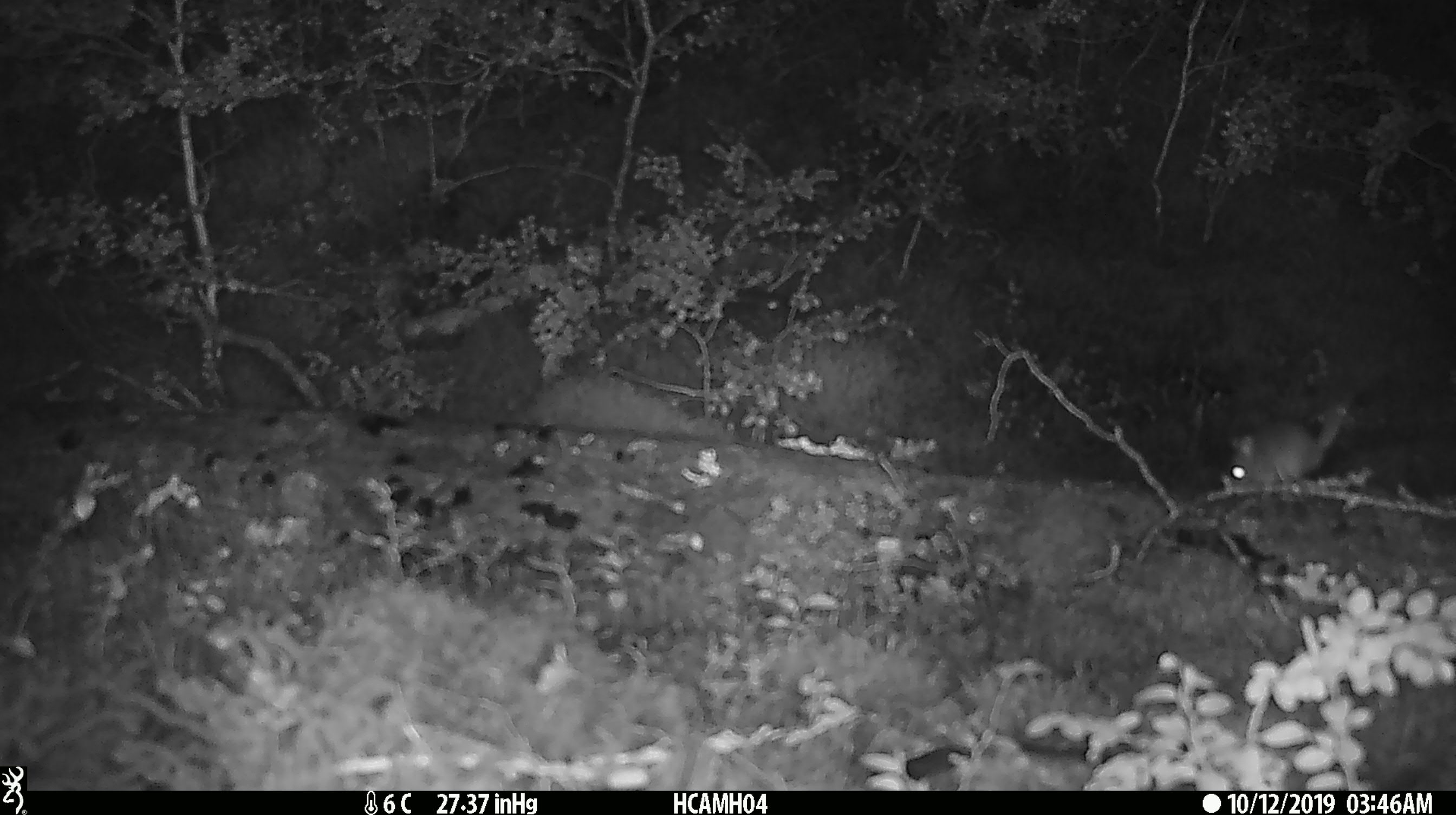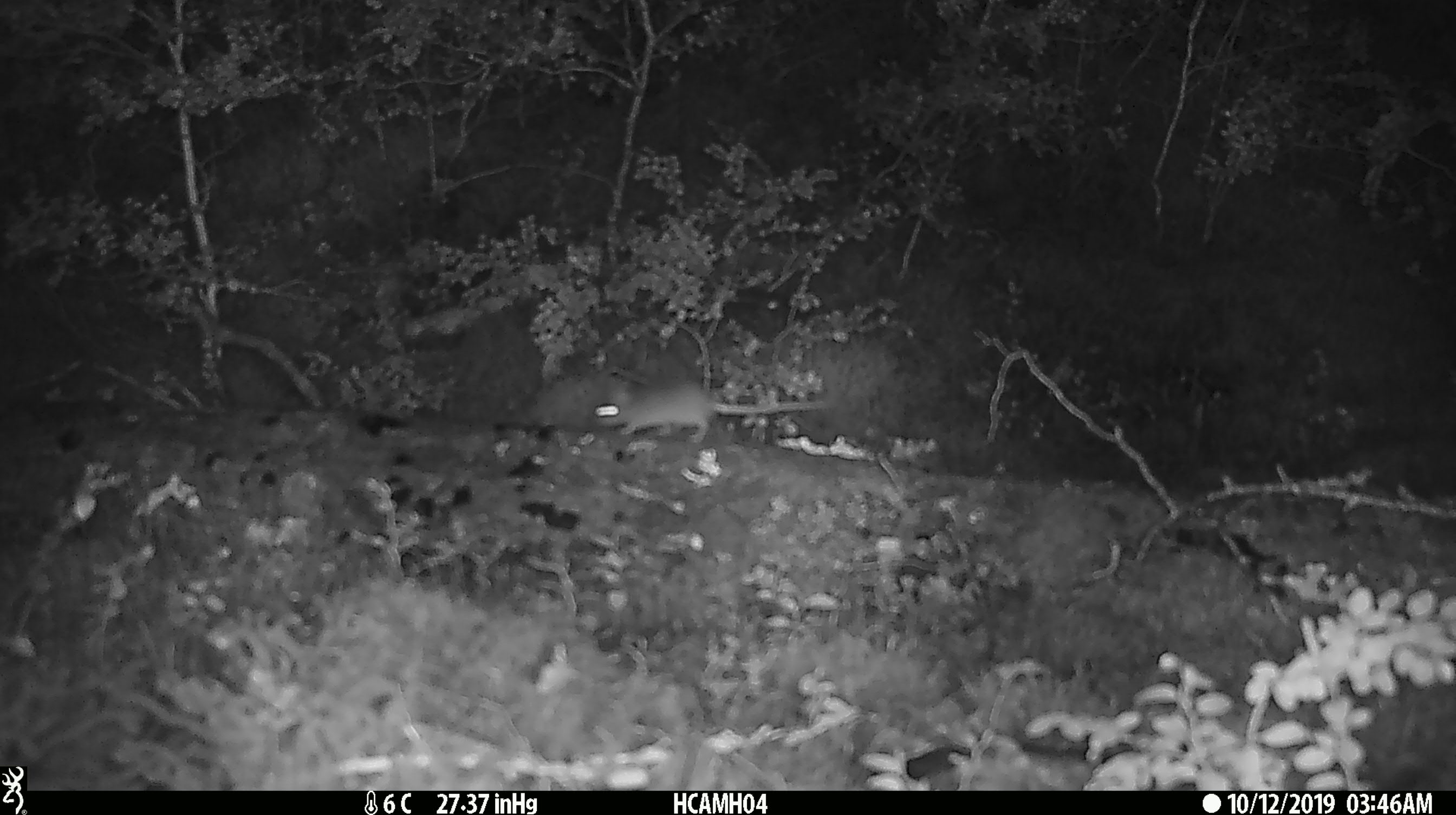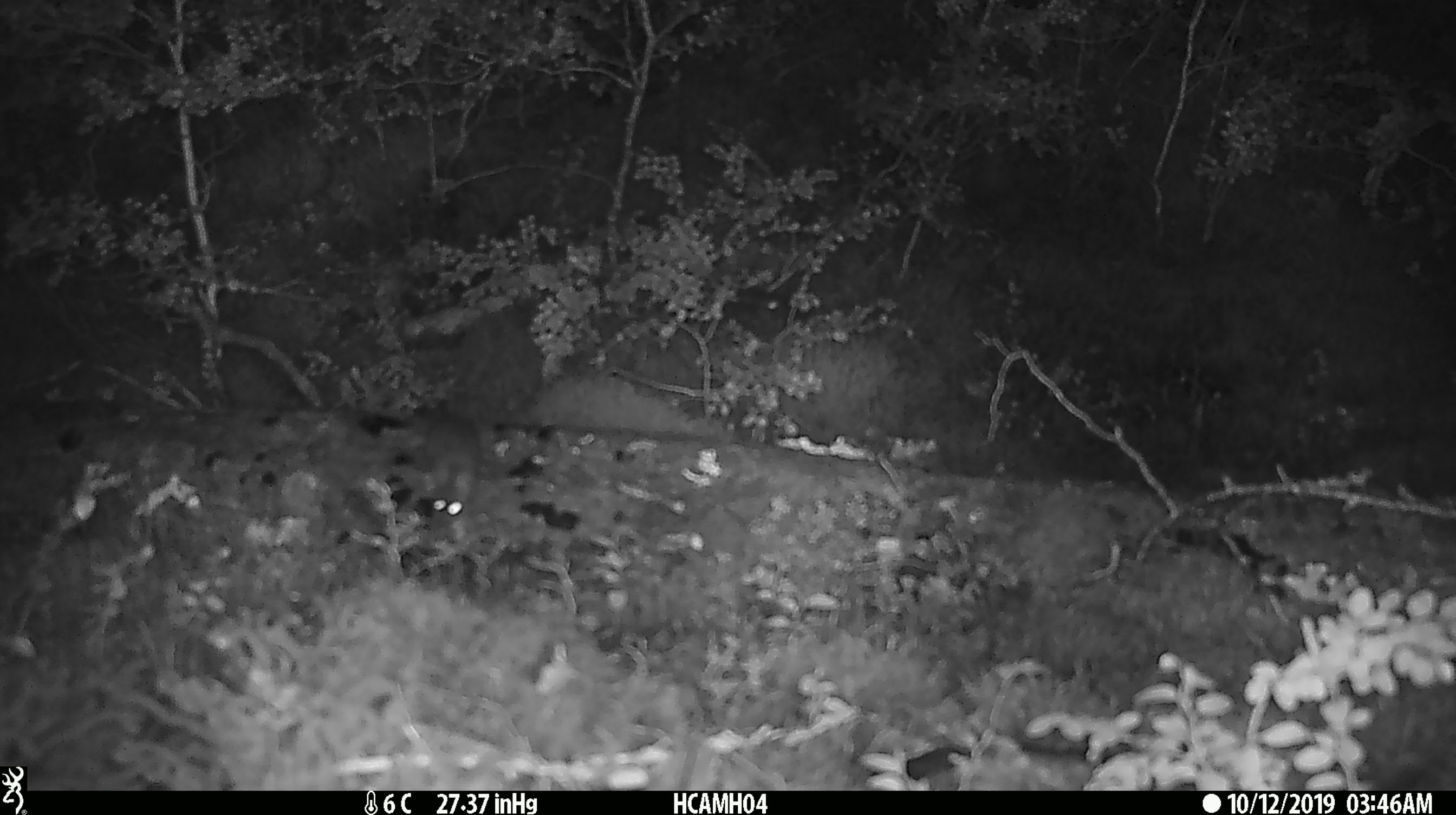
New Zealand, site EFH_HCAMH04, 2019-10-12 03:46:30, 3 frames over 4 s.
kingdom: Animalia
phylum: Chordata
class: Mammalia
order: Rodentia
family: Muridae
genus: Mus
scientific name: Mus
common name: mouse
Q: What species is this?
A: Mouse (Mus).